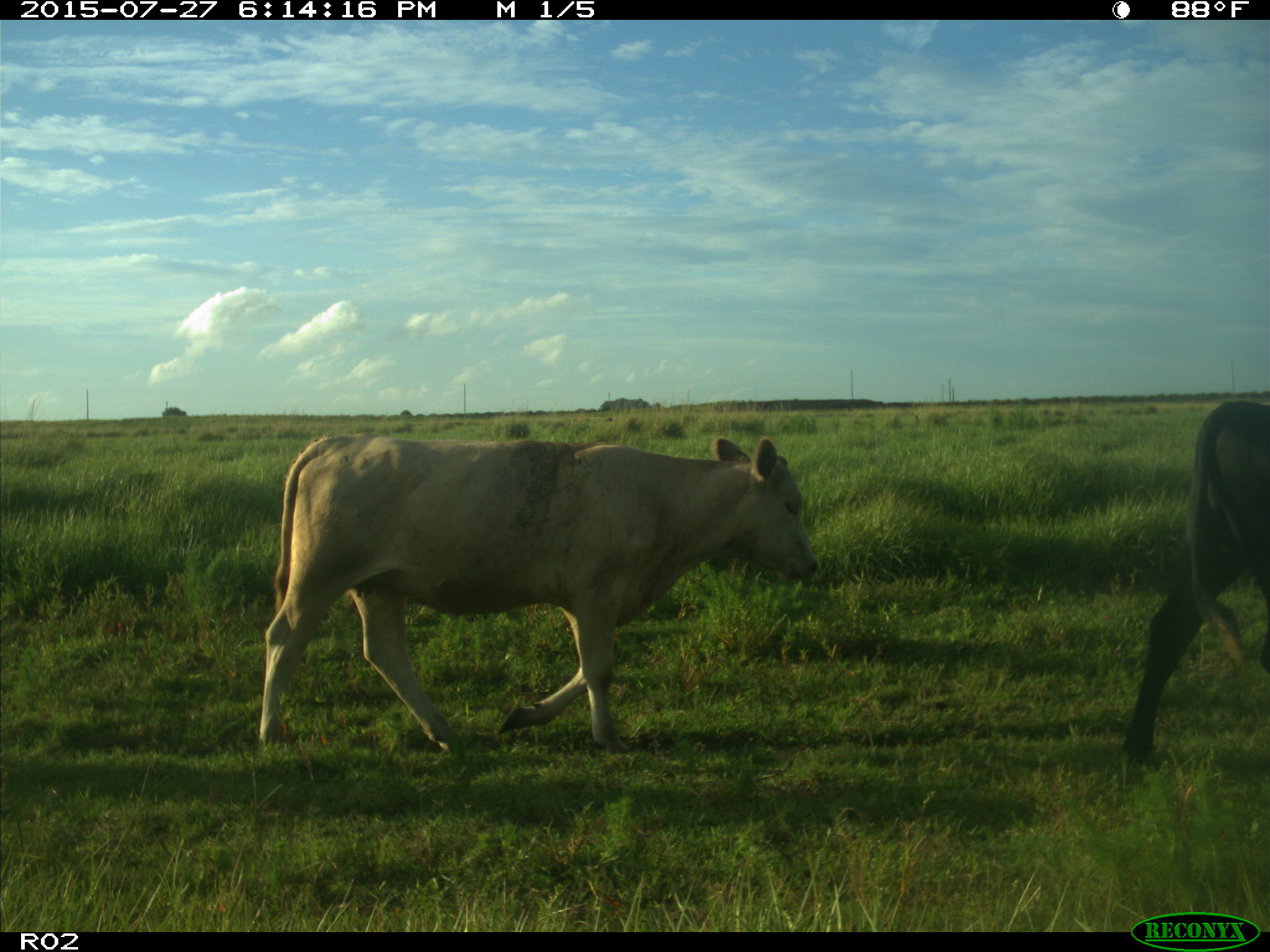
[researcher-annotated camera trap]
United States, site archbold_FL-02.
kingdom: Animalia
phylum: Chordata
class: Mammalia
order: Artiodactyla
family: Bovidae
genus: Bos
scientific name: Bos taurus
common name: domestic cow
Bos taurus (domestic cow).